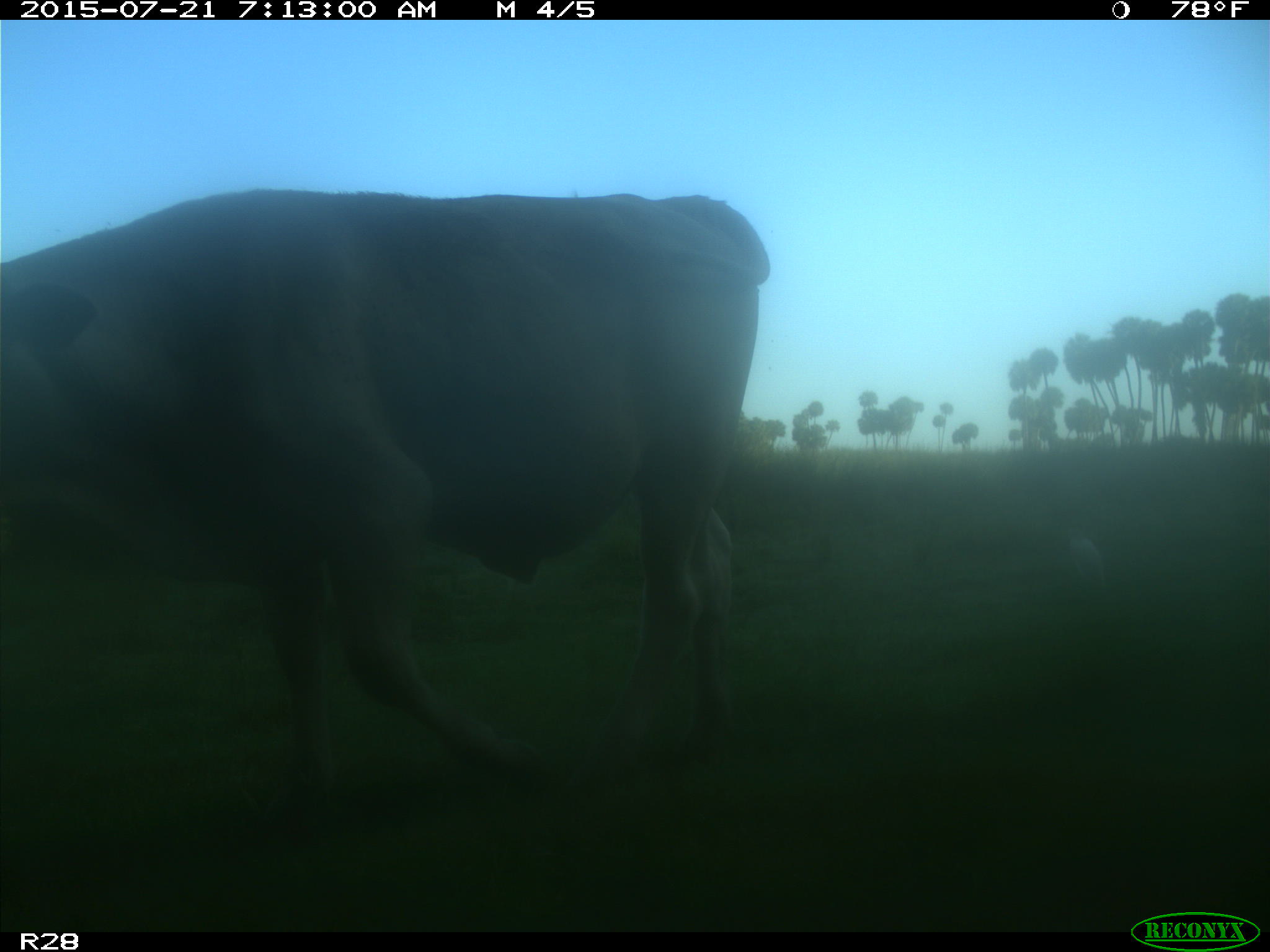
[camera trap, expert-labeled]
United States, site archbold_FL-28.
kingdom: Animalia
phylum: Chordata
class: Mammalia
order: Artiodactyla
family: Bovidae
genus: Bos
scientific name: Bos taurus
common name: domestic cow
Bos taurus (domestic cow).